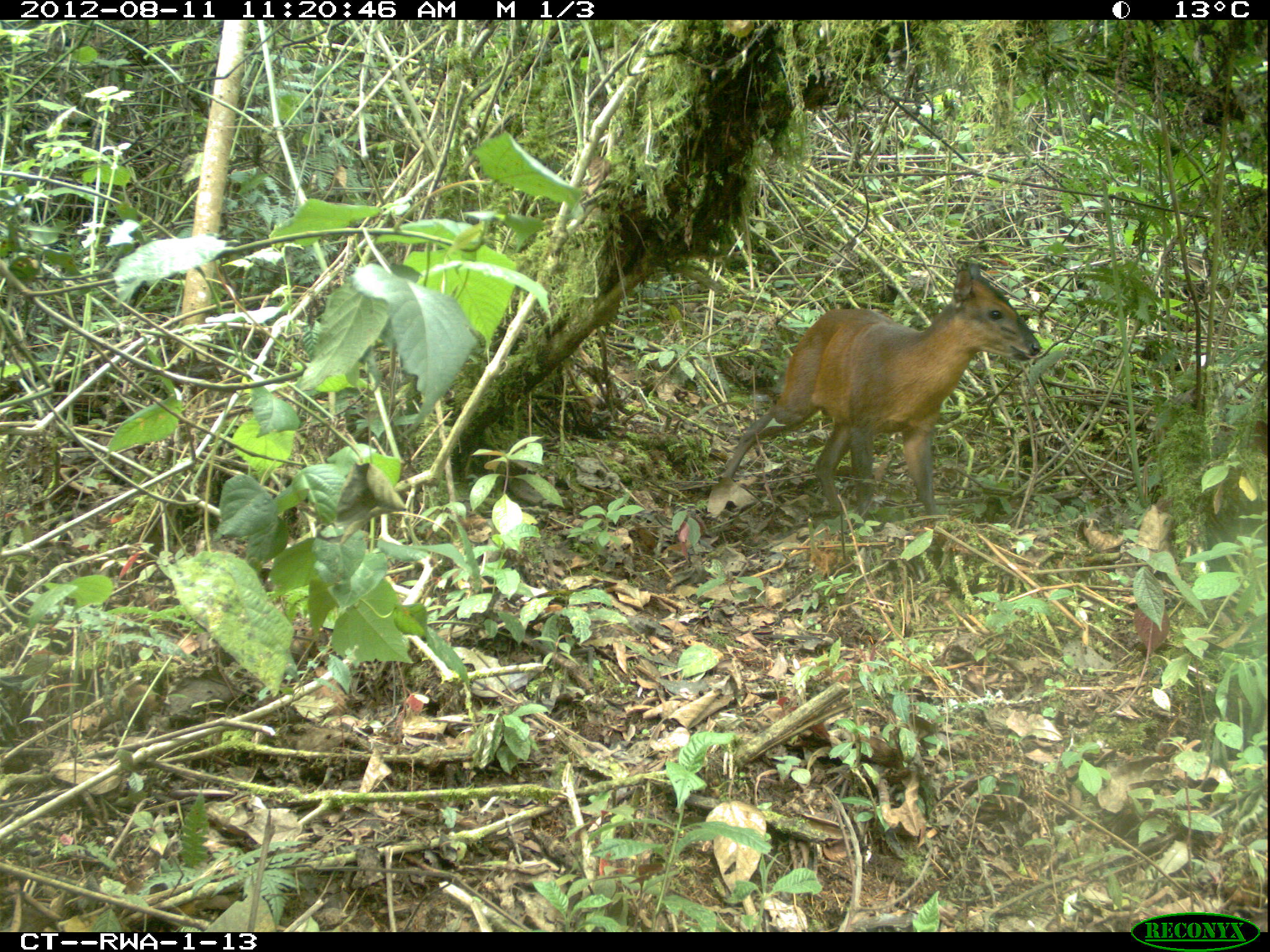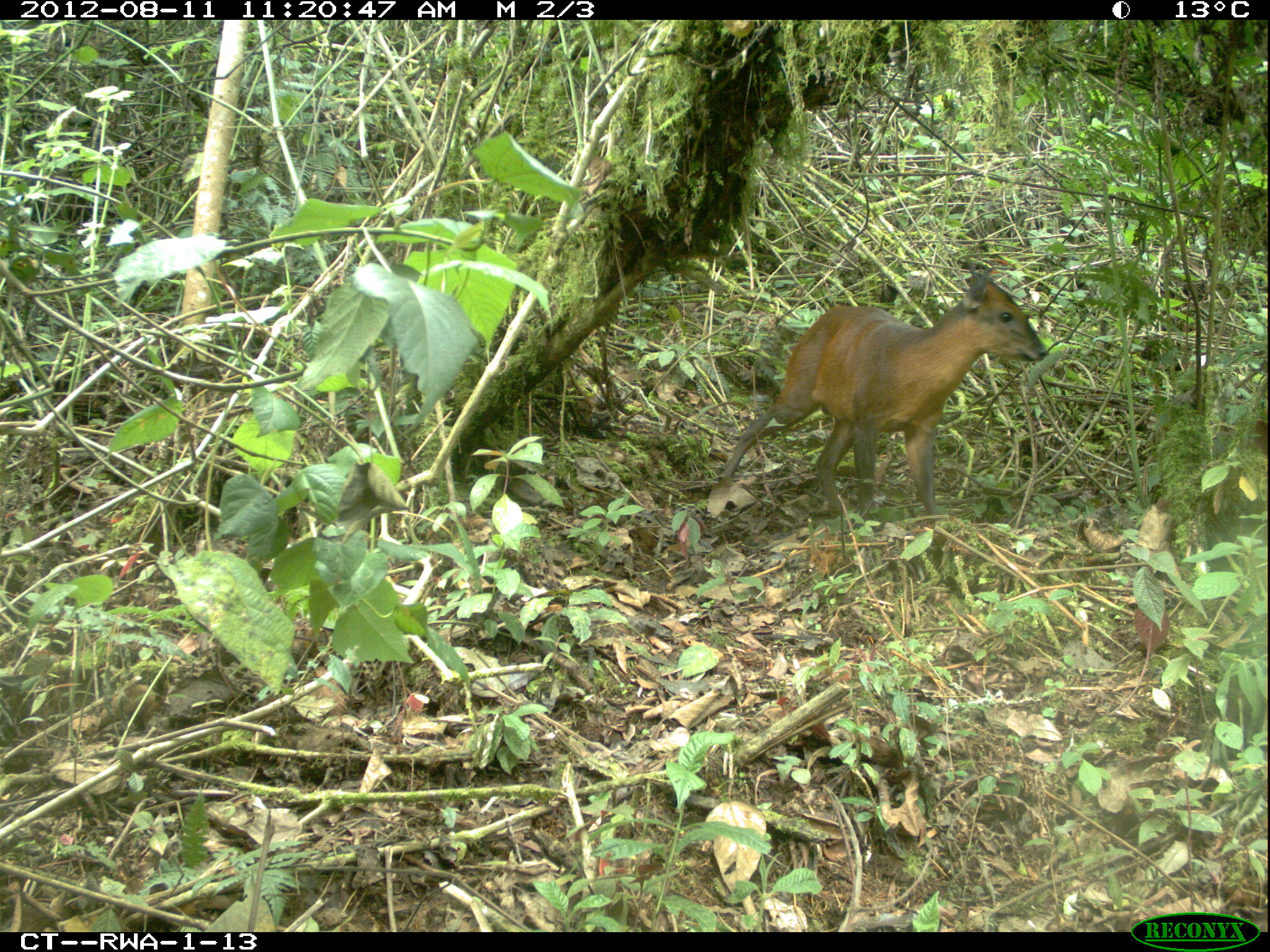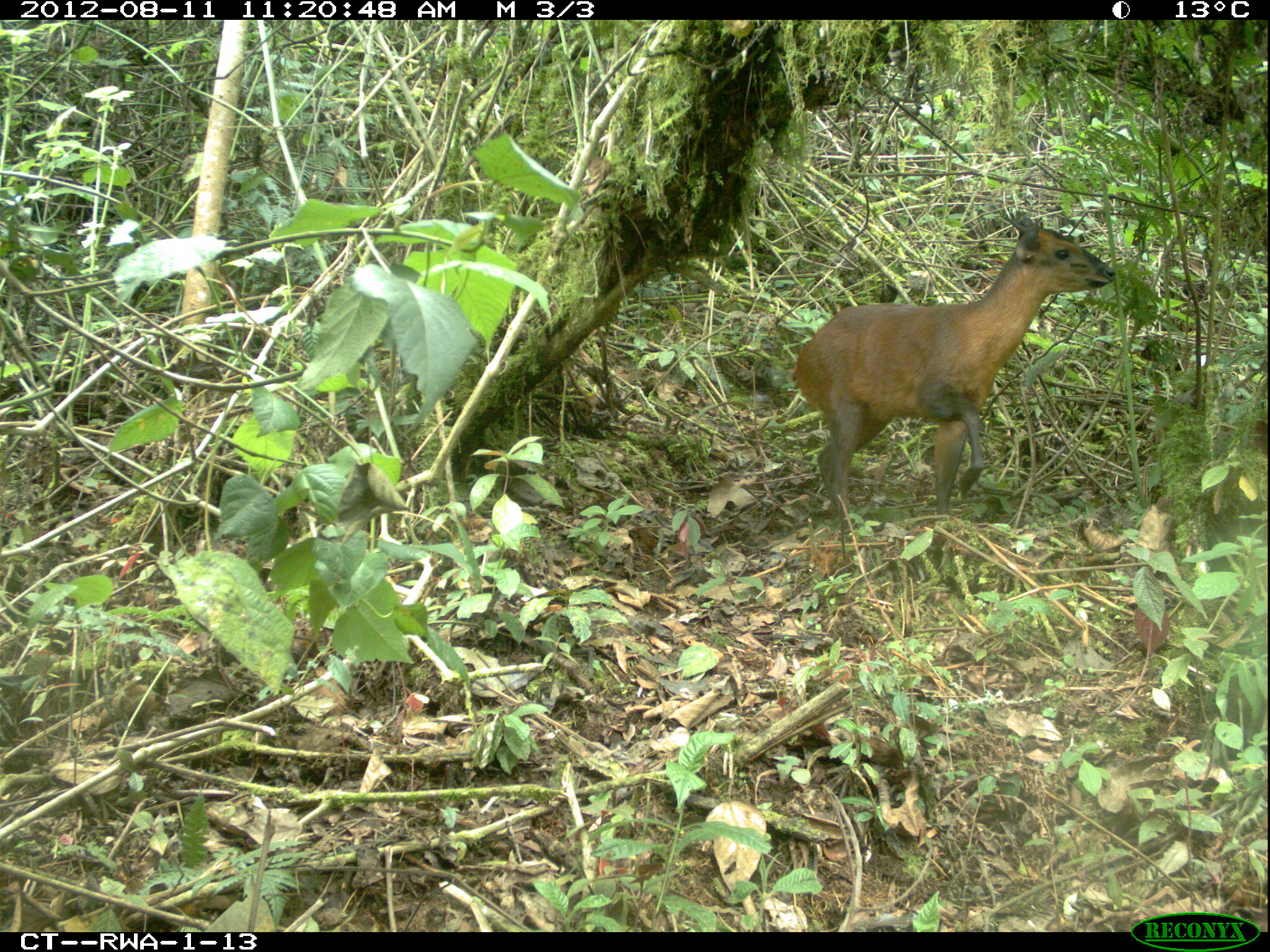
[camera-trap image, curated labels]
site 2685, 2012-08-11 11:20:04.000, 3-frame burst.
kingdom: Animalia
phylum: Chordata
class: Mammalia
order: Artiodactyla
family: Bovidae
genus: Cephalophus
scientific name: Cephalophus nigrifrons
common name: black-fronted duiker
Cephalophus nigrifrons (black-fronted duiker), count 1.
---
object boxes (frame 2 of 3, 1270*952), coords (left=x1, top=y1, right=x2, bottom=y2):
cephalophus nigrifrons: (left=719, top=262, right=1048, bottom=524)